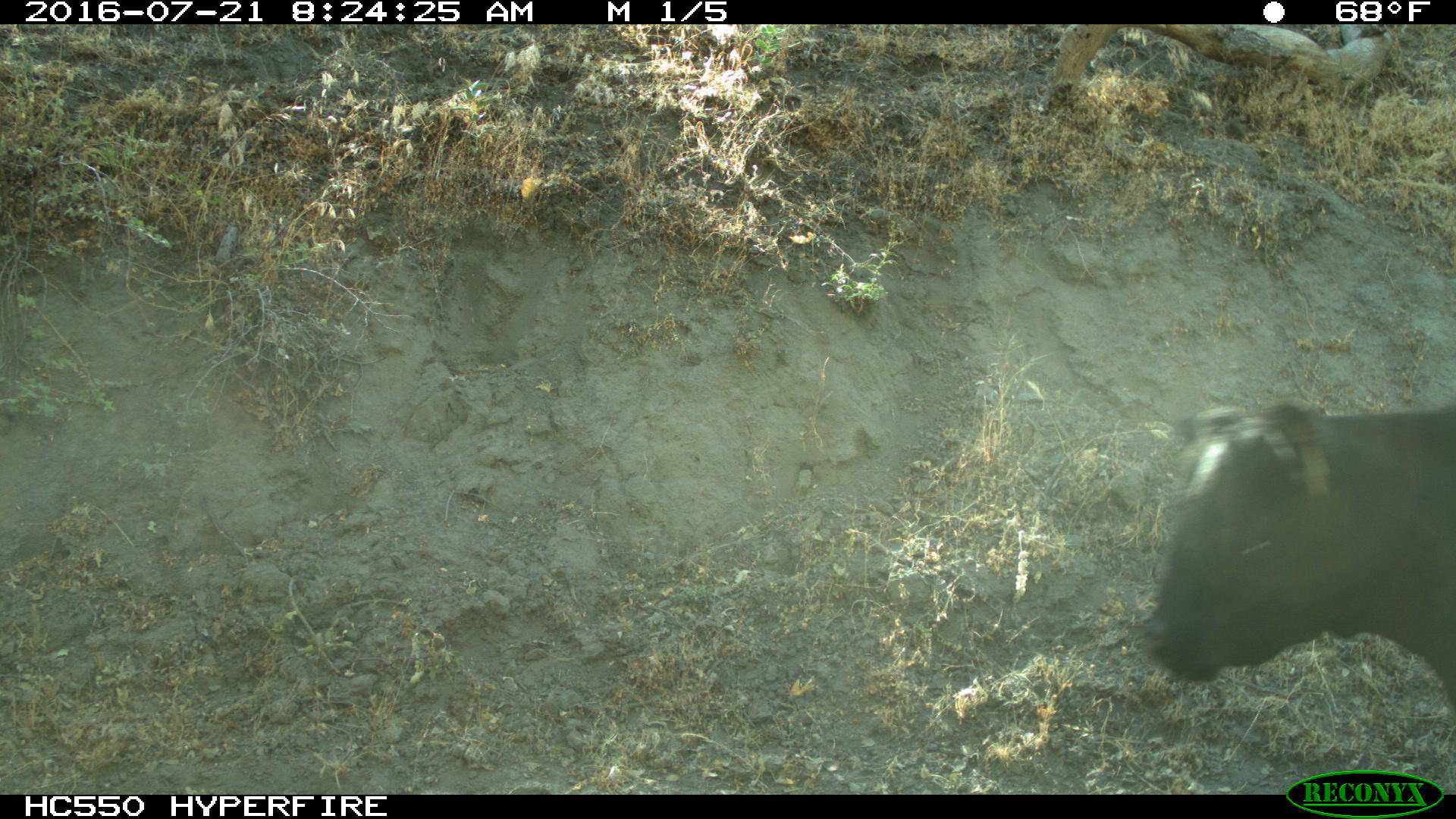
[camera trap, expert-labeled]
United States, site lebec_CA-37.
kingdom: Animalia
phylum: Chordata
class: Mammalia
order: Artiodactyla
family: Bovidae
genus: Bos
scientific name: Bos taurus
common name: domestic cow